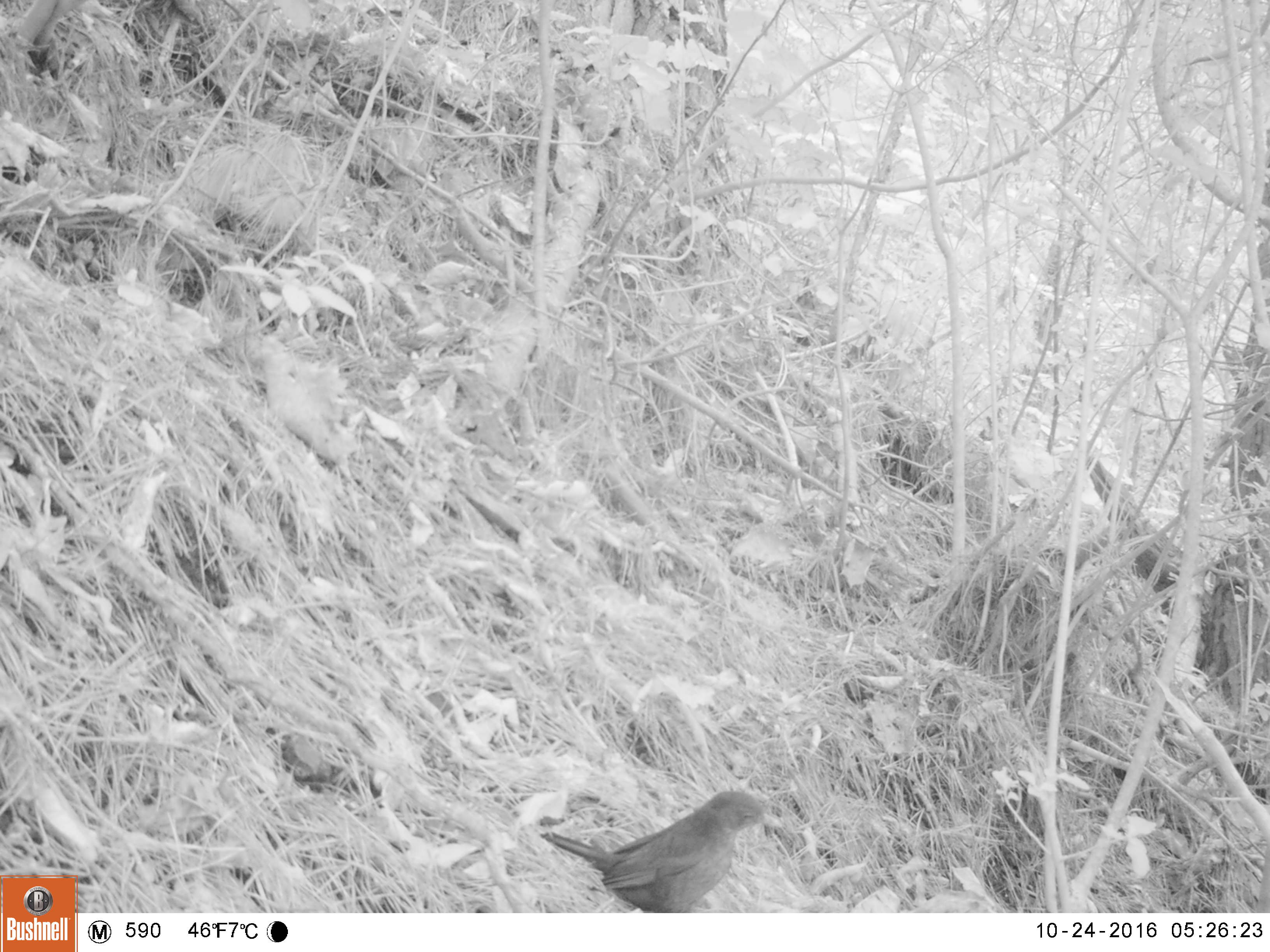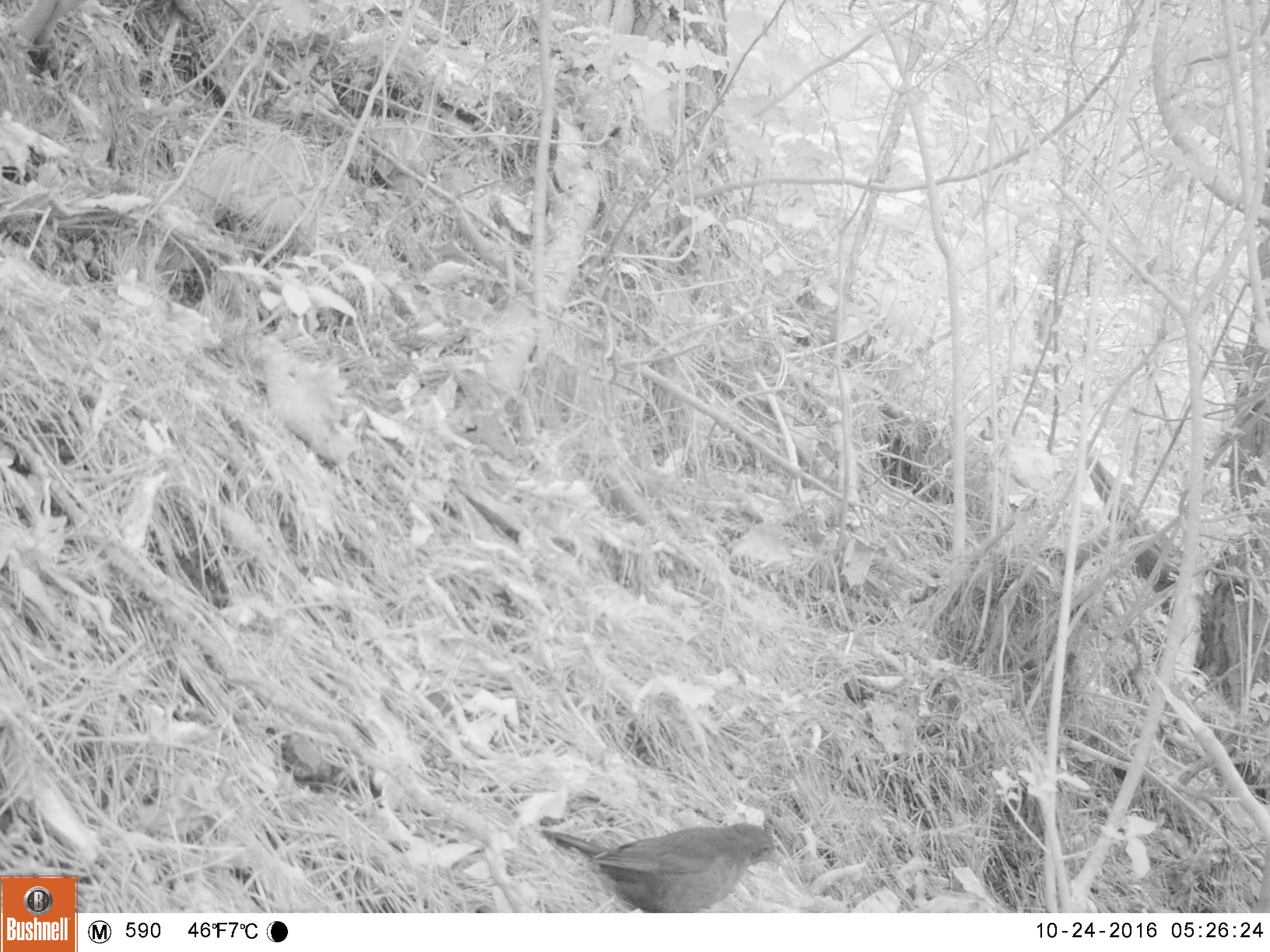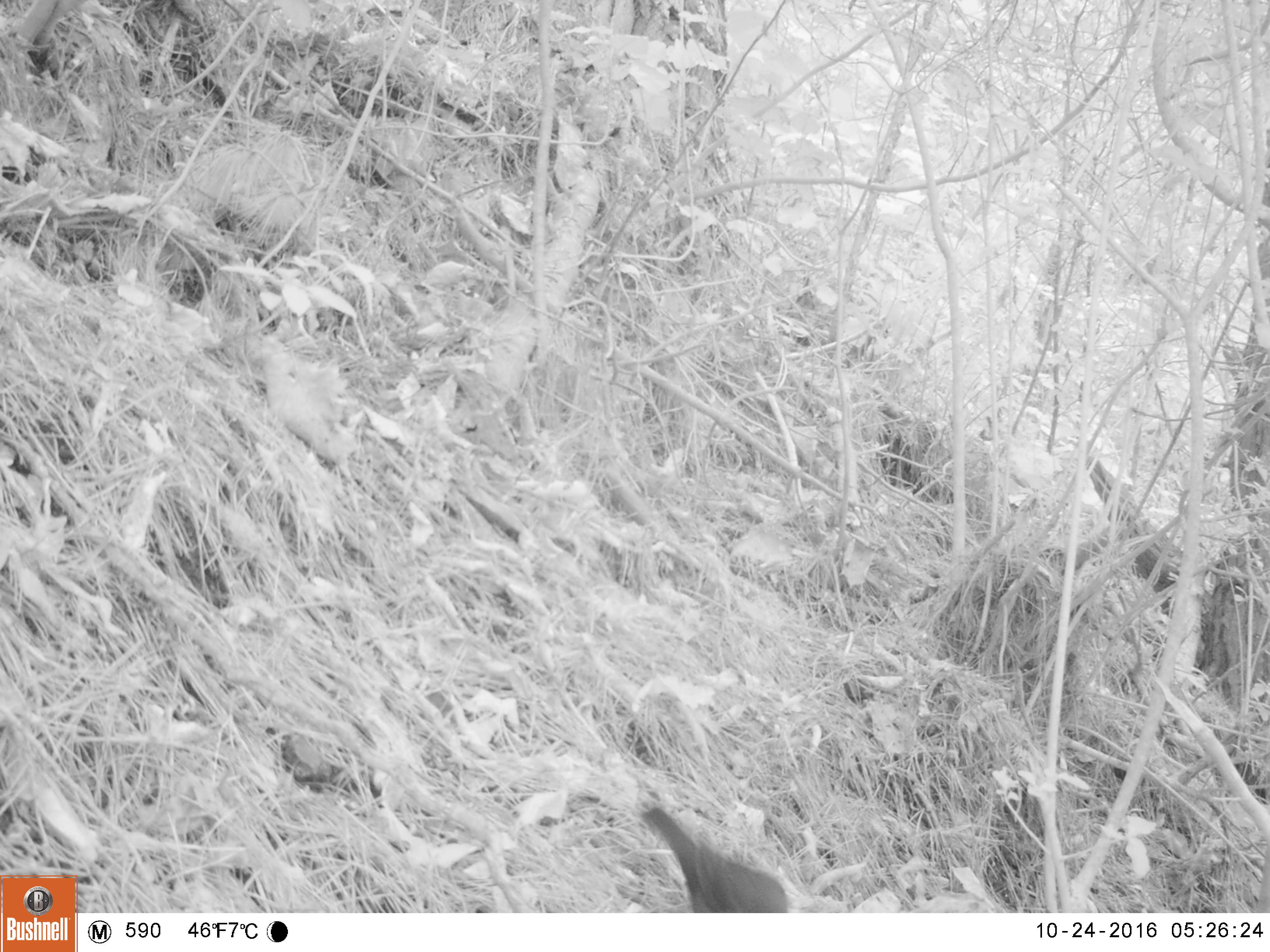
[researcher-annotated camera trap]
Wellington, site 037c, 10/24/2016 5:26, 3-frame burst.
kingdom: Animalia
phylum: Chordata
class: Aves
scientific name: Aves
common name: bird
Bird (Aves).